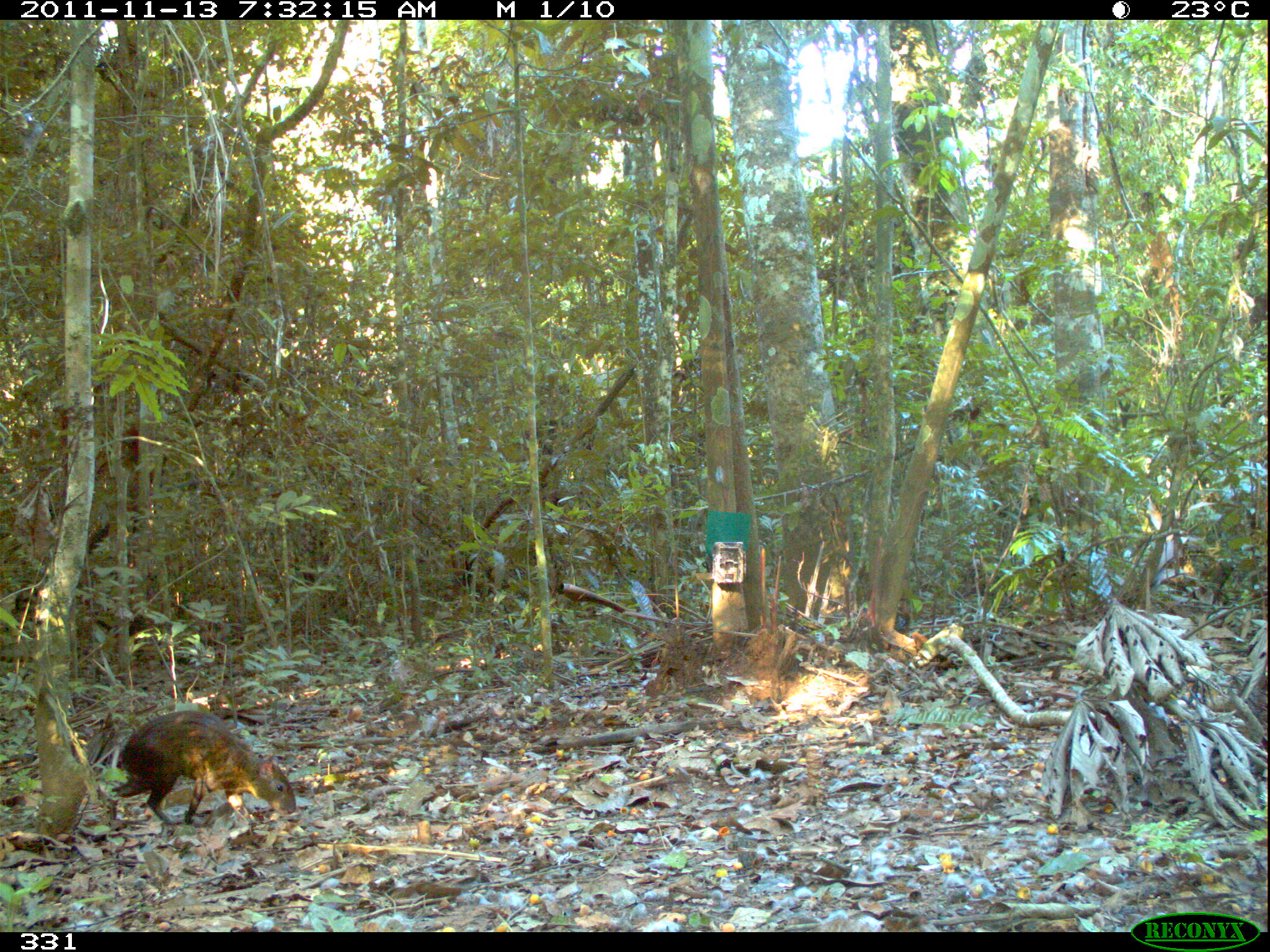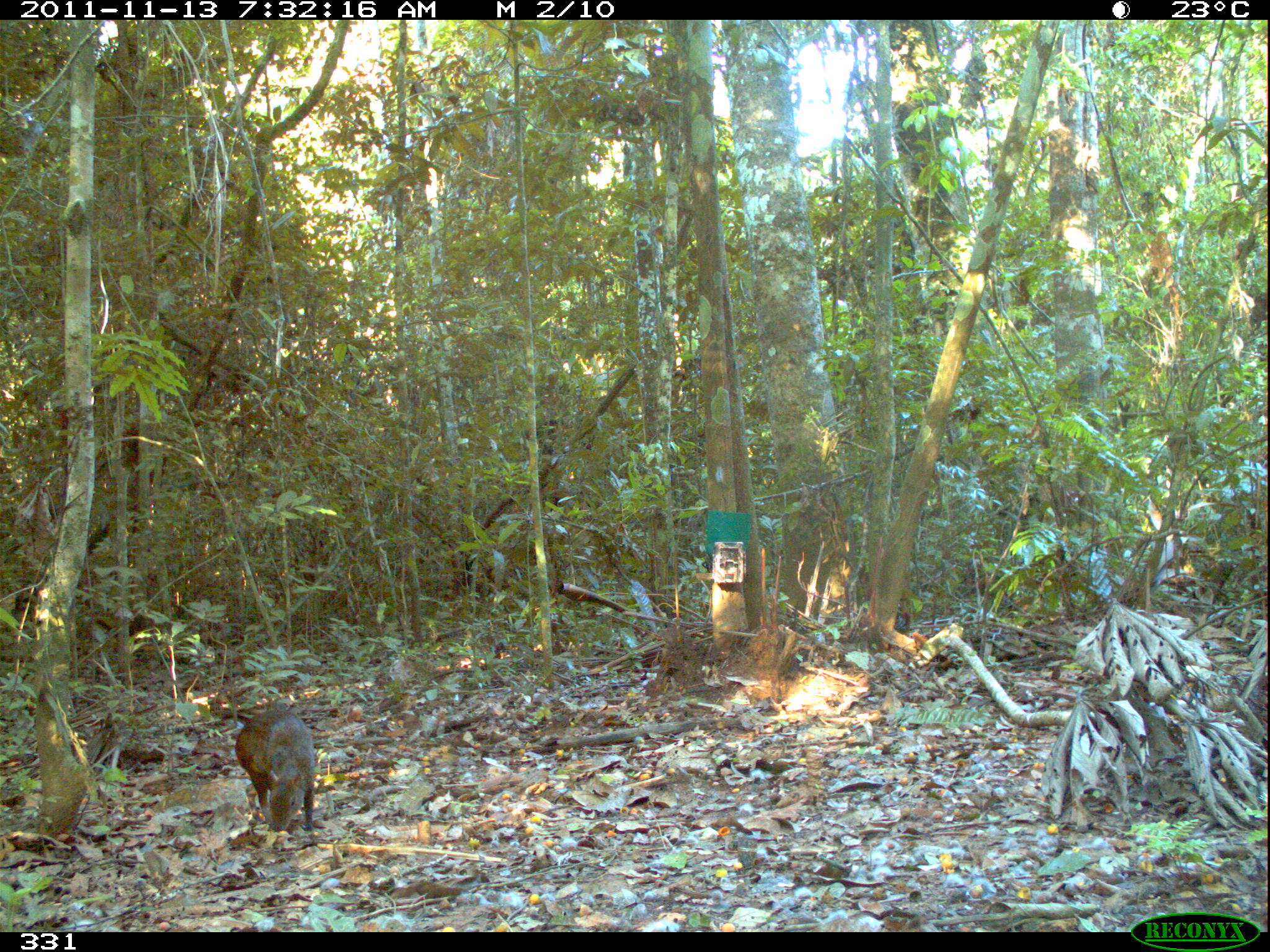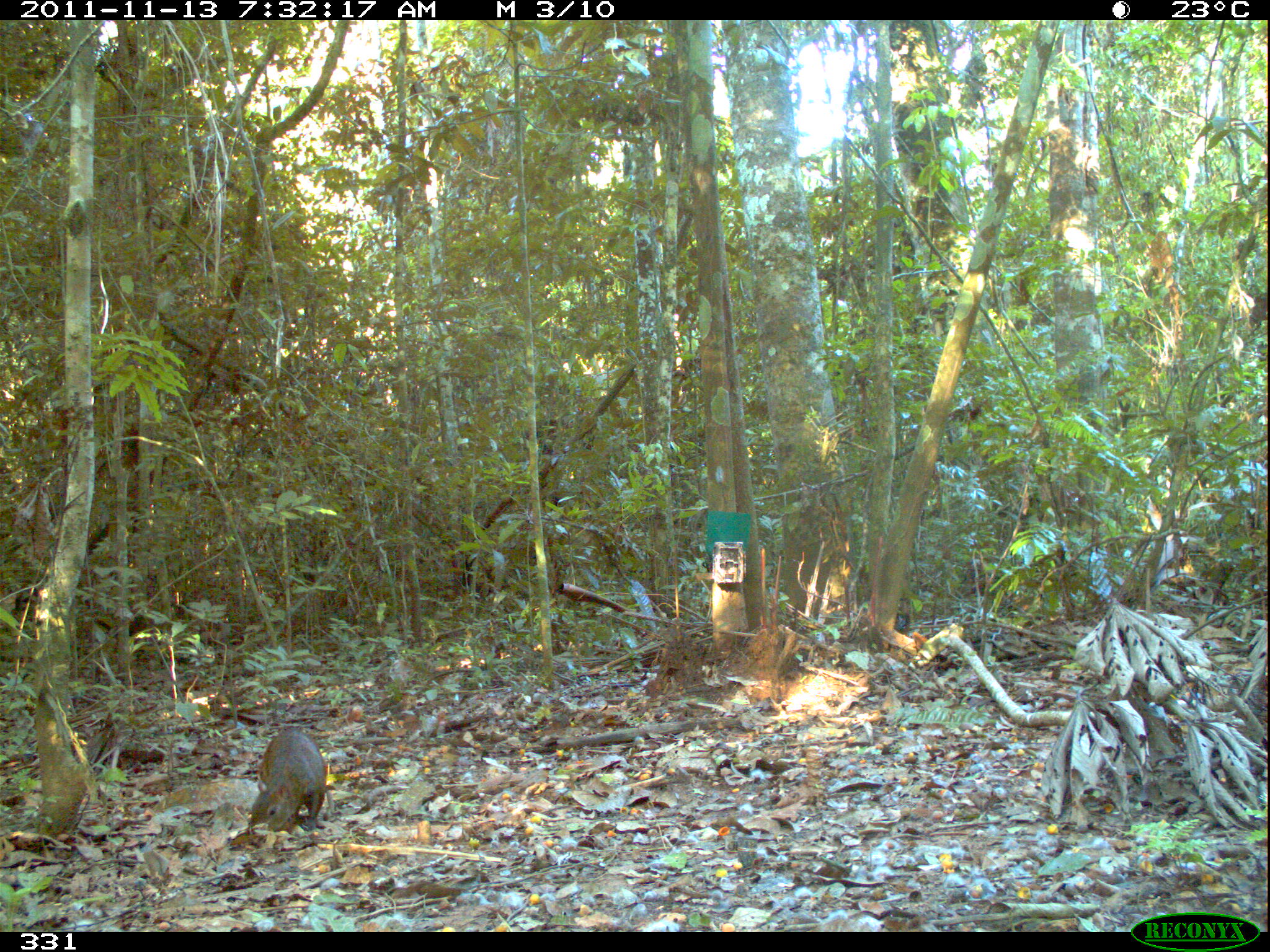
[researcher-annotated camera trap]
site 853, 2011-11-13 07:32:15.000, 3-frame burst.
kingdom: Animalia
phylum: Chordata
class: Mammalia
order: Rodentia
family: Dasyproctidae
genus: Dasyprocta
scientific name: Dasyprocta punctata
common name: central american agouti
Dasyprocta punctata (central american agouti).